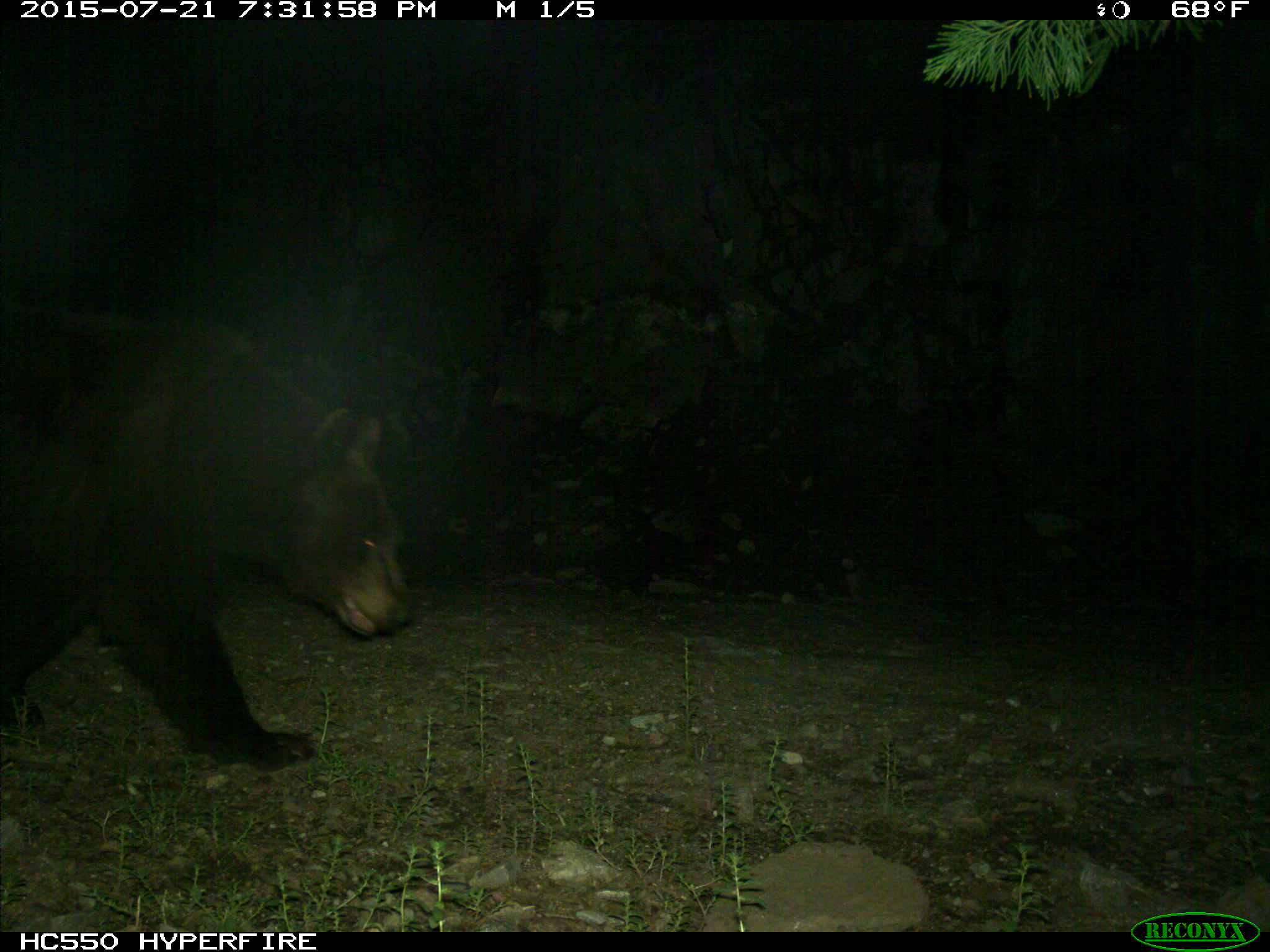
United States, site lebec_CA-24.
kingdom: Animalia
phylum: Chordata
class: Mammalia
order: Carnivora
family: Ursidae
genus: Ursus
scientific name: Ursus americanus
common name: american black bear